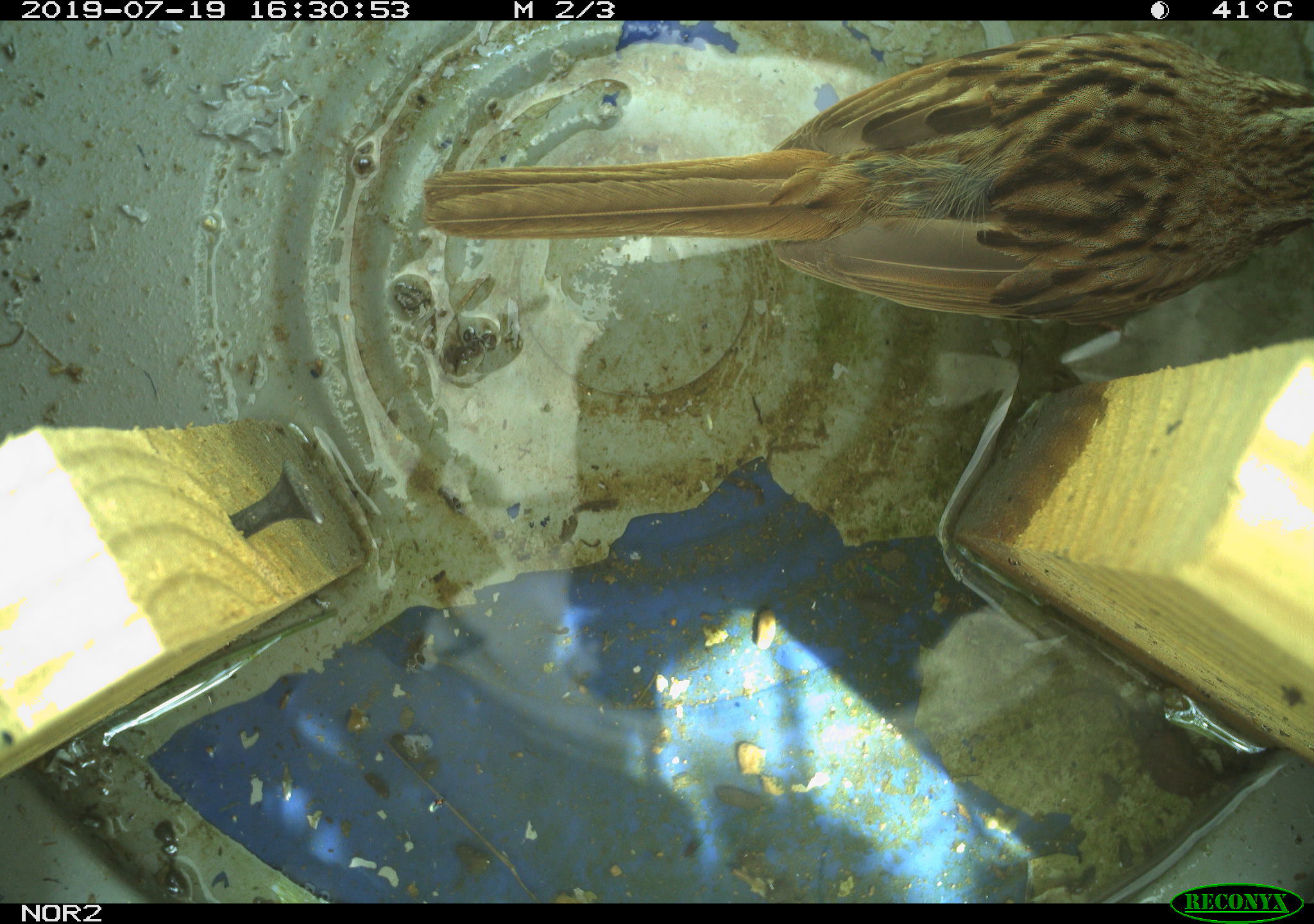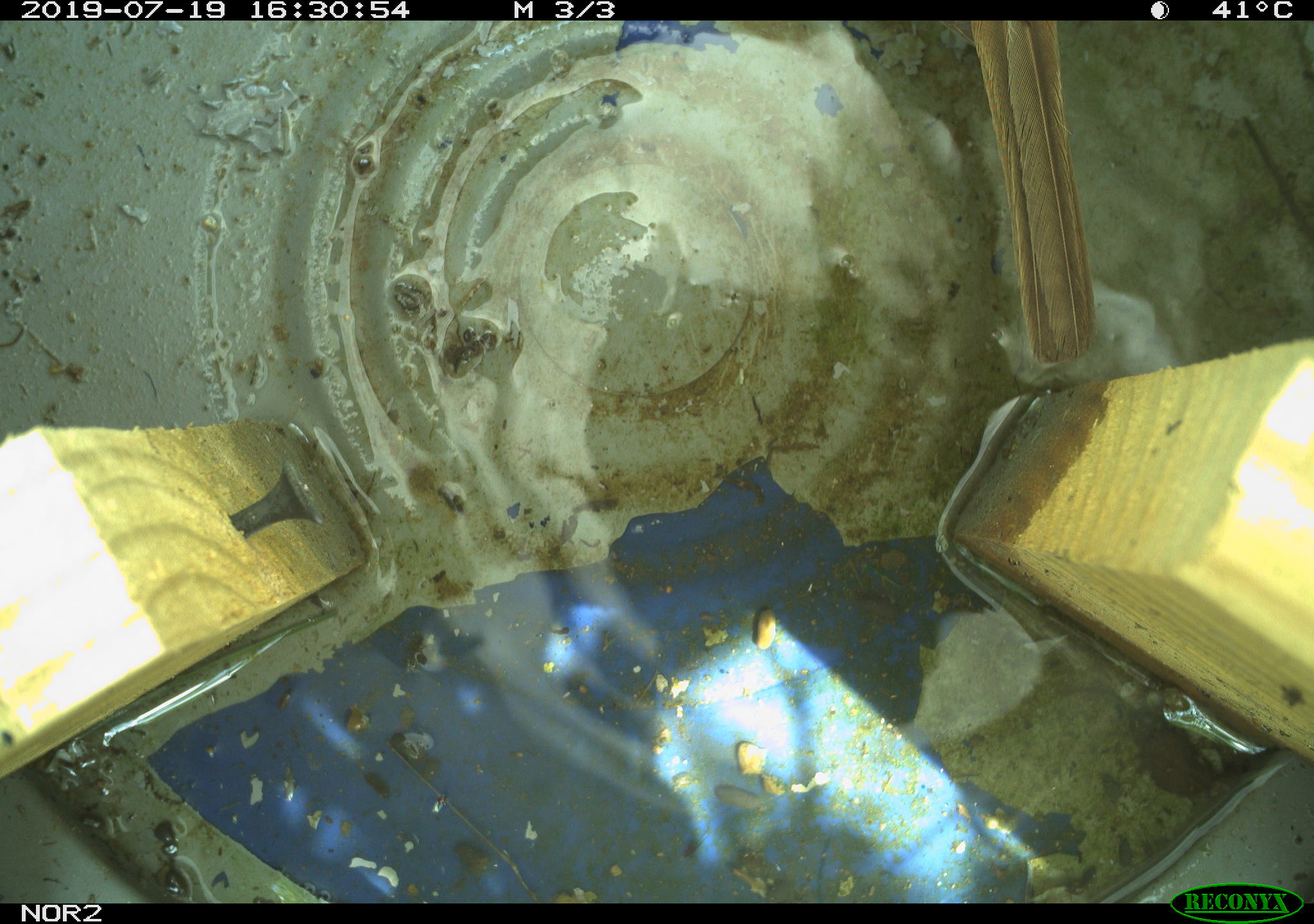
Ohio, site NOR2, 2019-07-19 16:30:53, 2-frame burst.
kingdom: Animalia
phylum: Chordata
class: Aves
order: Passeriformes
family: Passerellidae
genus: Melospiza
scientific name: Melospiza melodia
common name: song sparrow